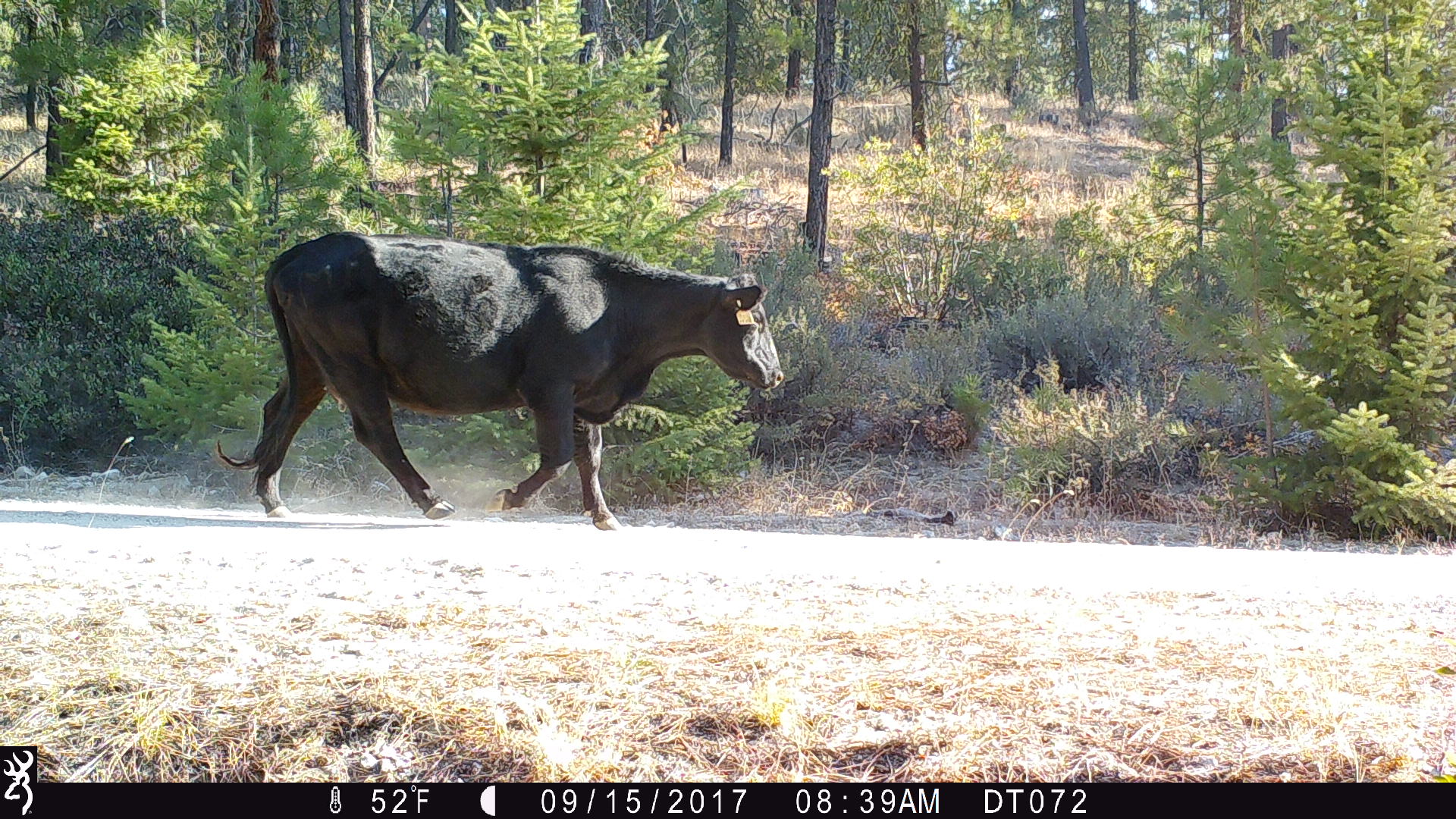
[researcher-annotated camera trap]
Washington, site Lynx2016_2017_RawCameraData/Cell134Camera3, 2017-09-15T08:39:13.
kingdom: Animalia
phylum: Chordata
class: Mammalia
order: Artiodactyla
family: Bovidae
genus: Bos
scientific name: Bos taurus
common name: domestic cattle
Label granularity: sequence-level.